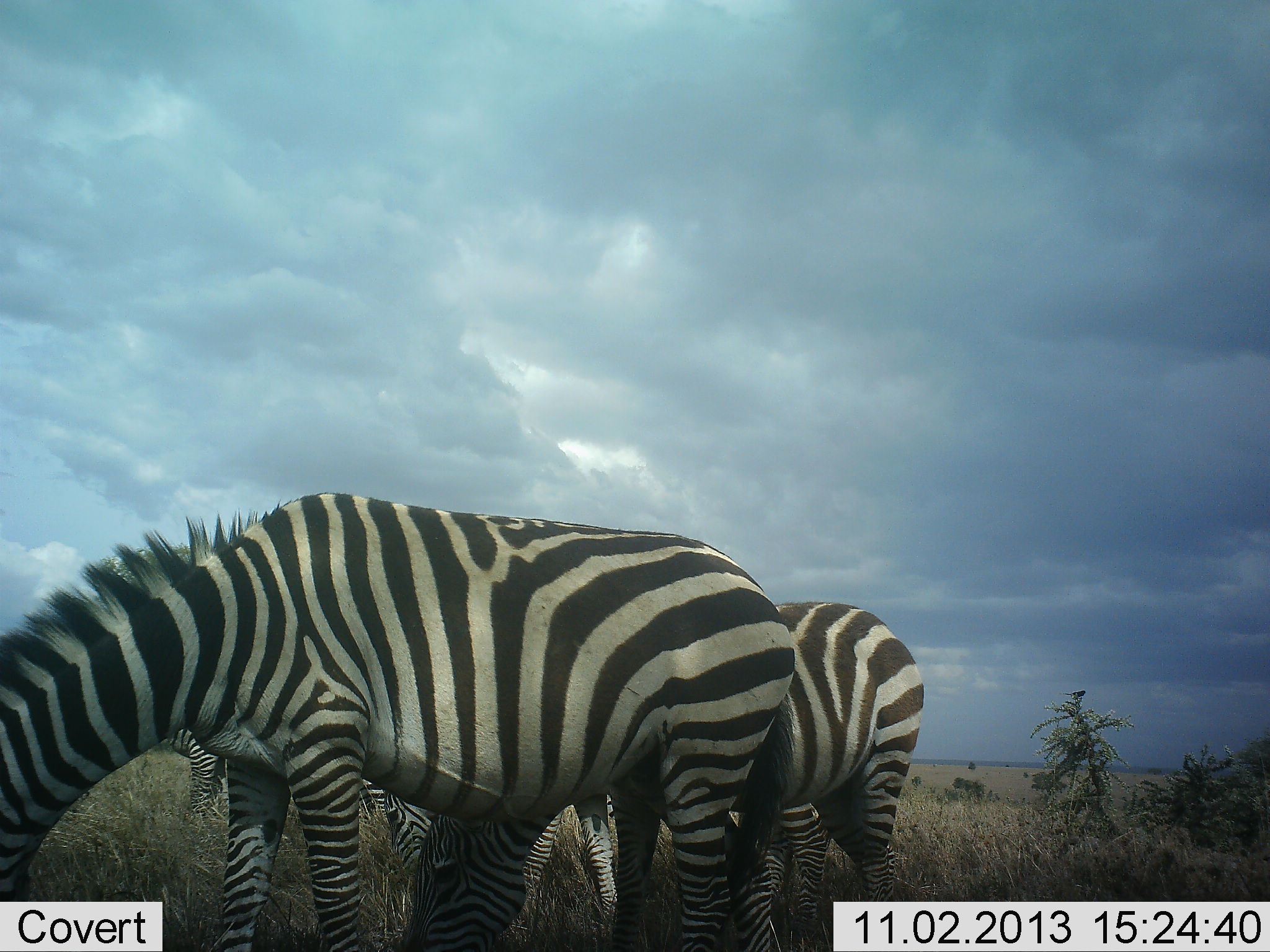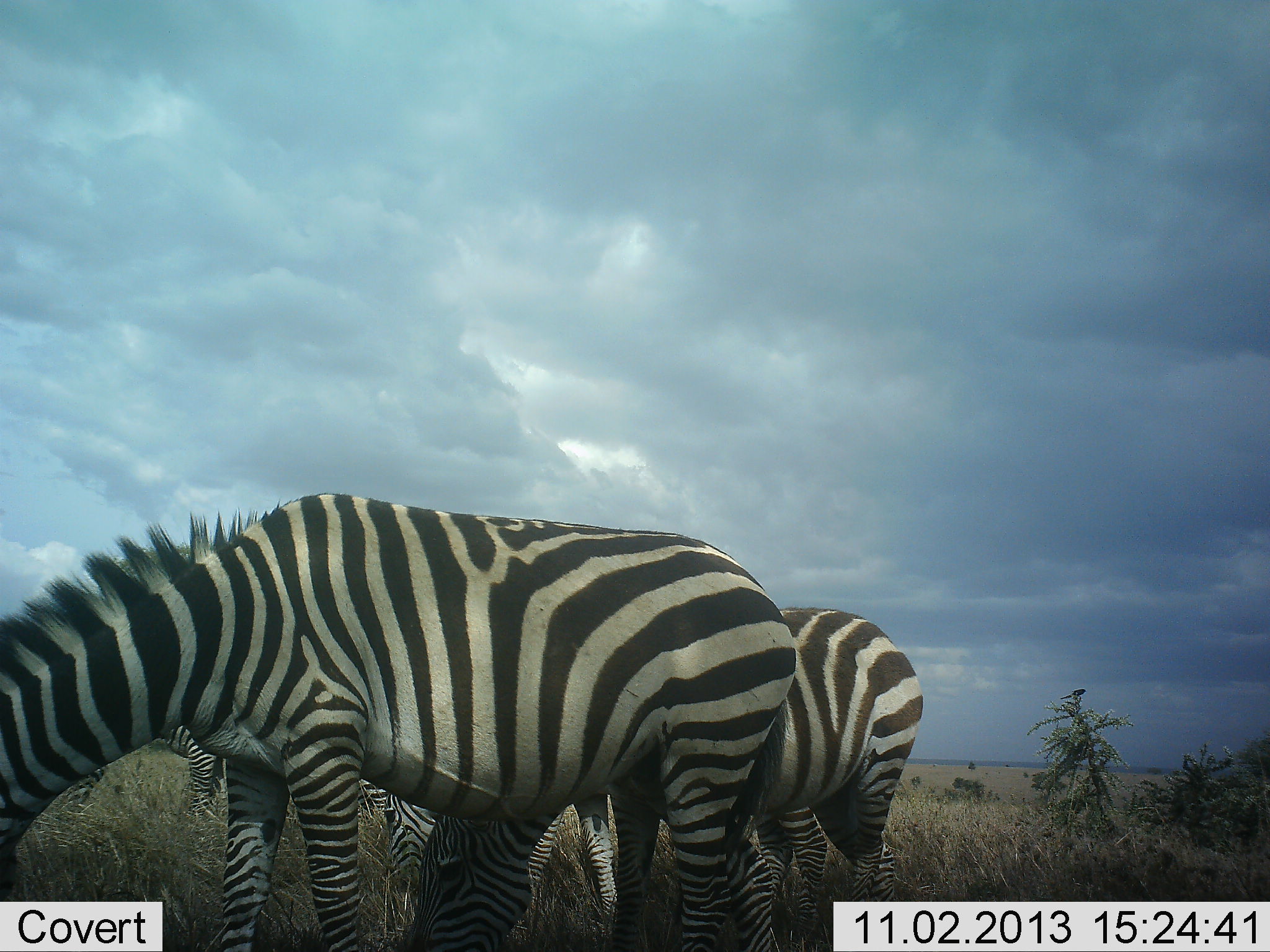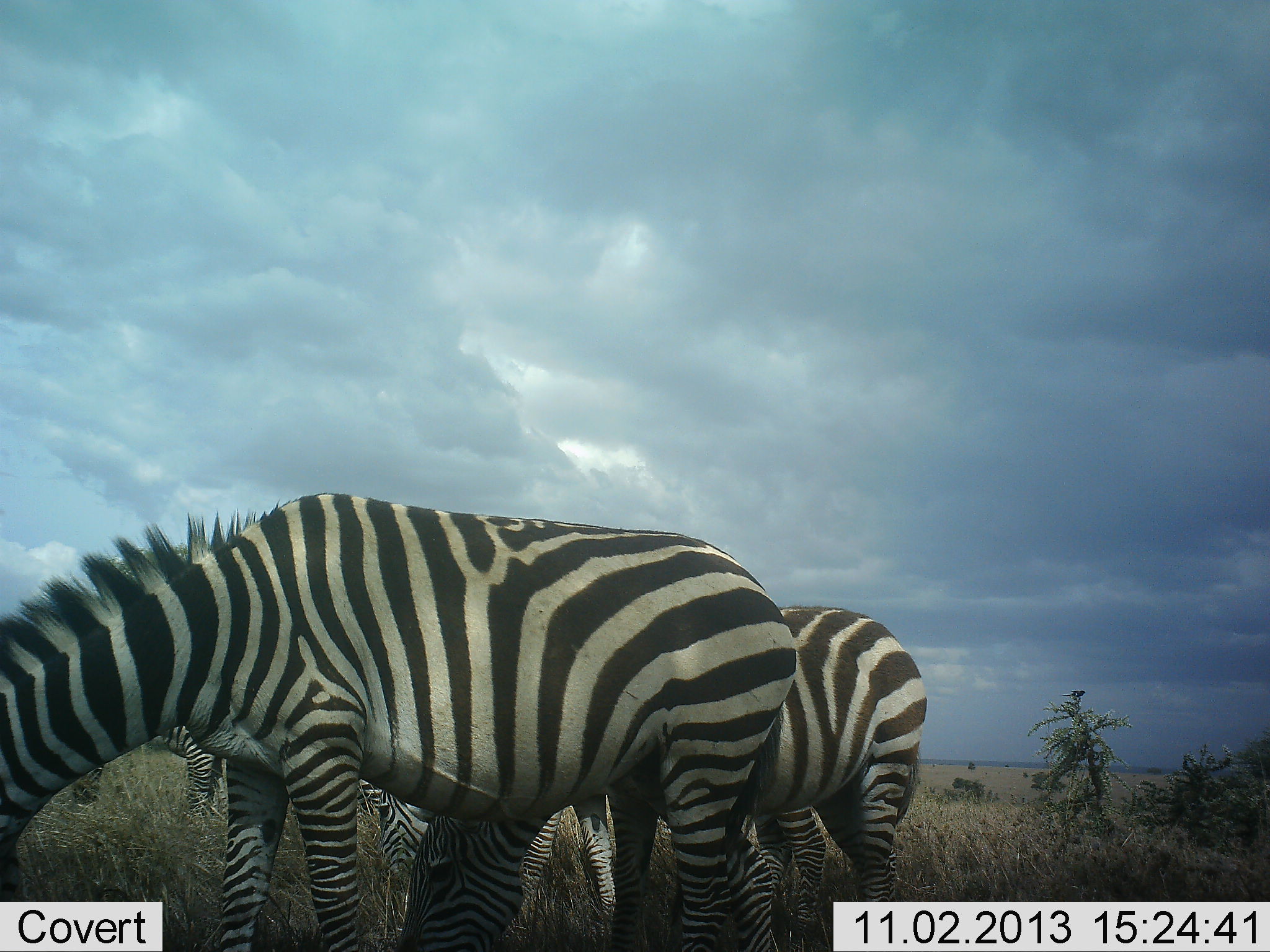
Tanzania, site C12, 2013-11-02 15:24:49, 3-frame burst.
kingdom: Animalia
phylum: Chordata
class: Mammalia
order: Perissodactyla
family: Equidae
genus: Equus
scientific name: Equus quagga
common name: plains zebra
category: zebra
Zebra (plains zebra) (Equus quagga), count 5. Behavior (volunteer vote fractions): standing 50%, resting 0%, moving 0%, interacting 0%. Young present (vote fraction): 0%. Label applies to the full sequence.